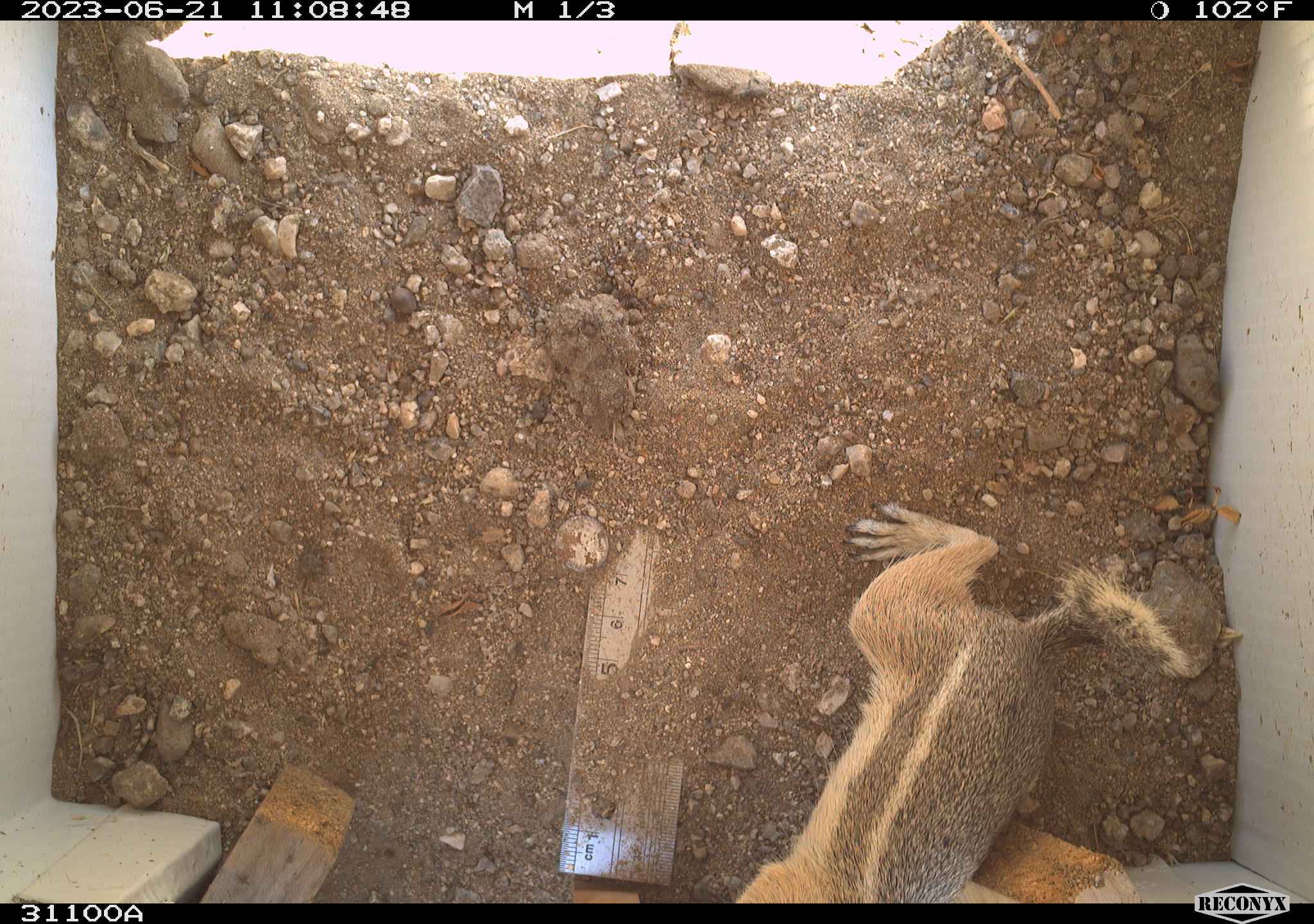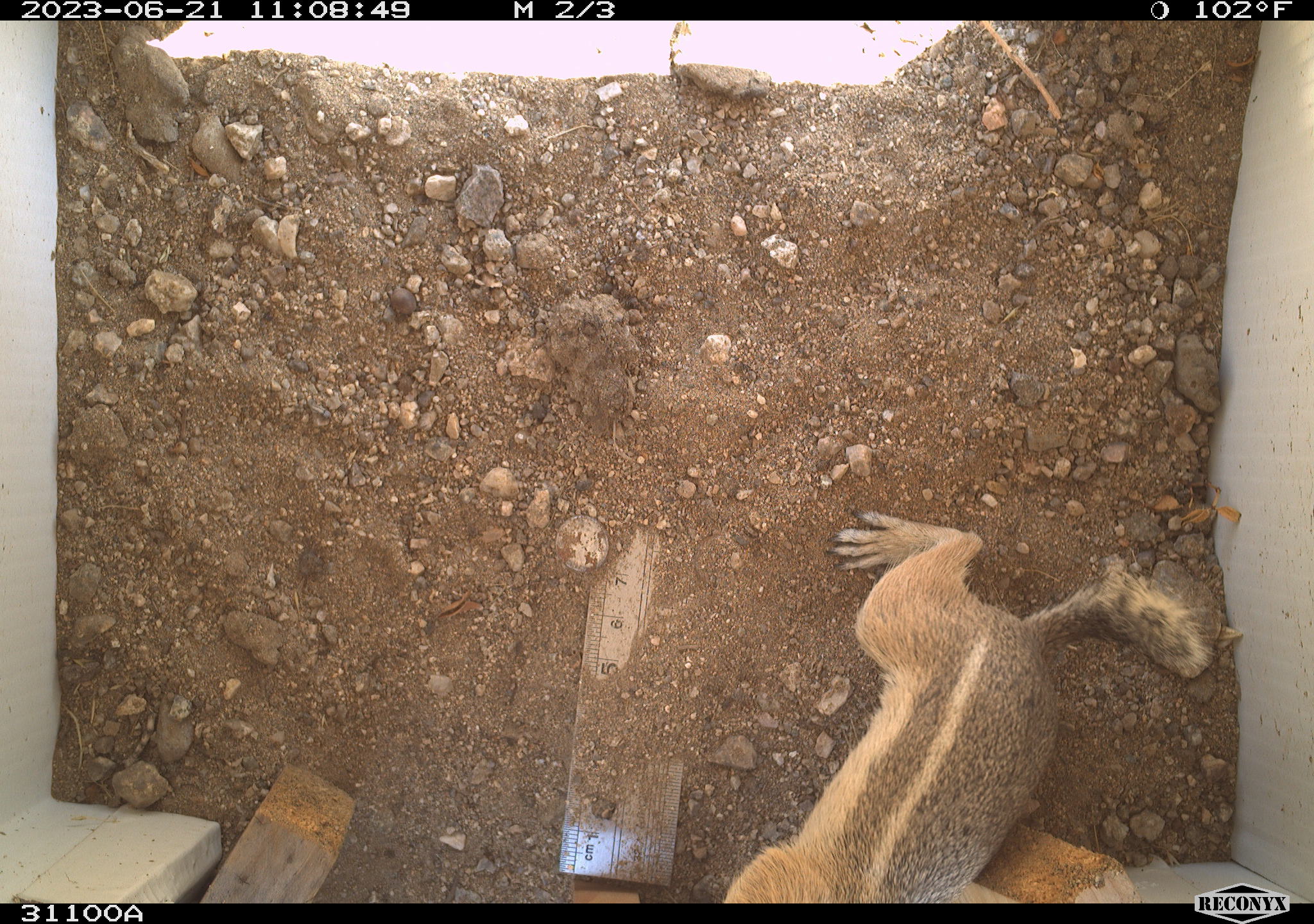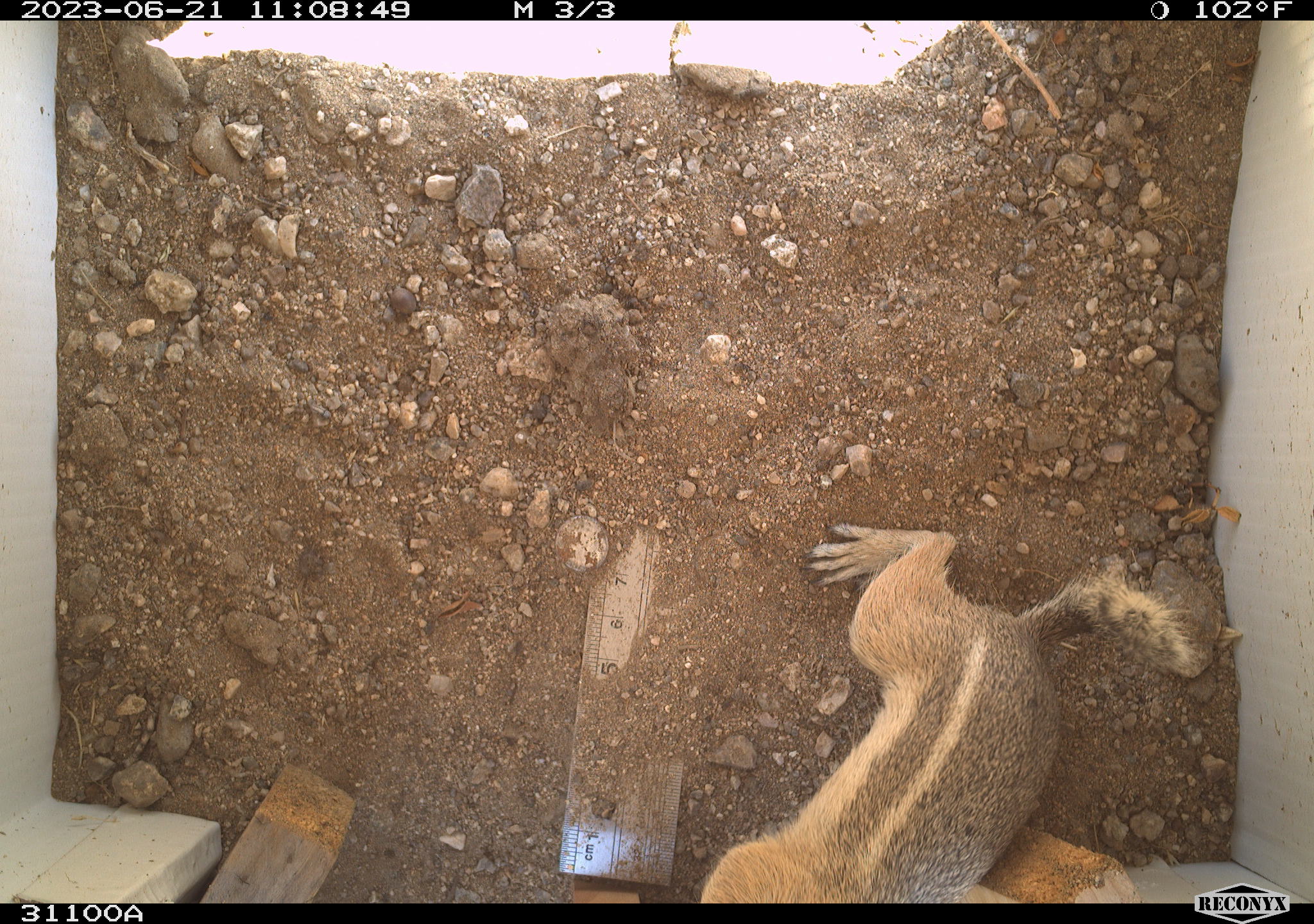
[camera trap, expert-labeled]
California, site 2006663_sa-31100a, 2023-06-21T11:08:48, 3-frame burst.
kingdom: Animalia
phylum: Chordata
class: Mammalia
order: Rodentia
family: Sciuridae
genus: Ammospermophilus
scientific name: Ammospermophilus leucurus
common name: white-tailed antelope squirrel